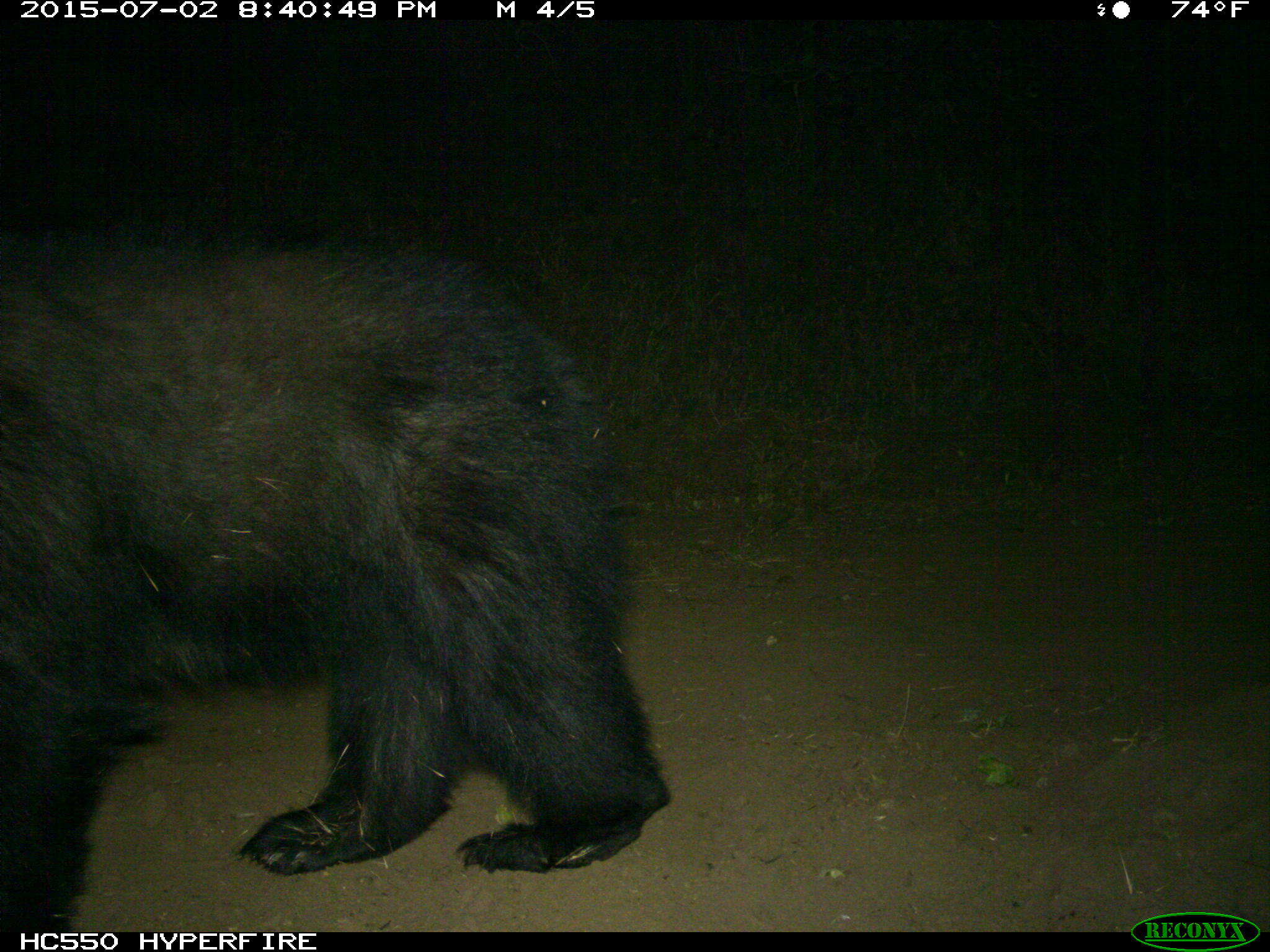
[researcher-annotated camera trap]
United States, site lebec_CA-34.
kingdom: Animalia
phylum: Chordata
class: Mammalia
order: Carnivora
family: Ursidae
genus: Ursus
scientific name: Ursus americanus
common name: american black bear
Ursus americanus (american black bear).